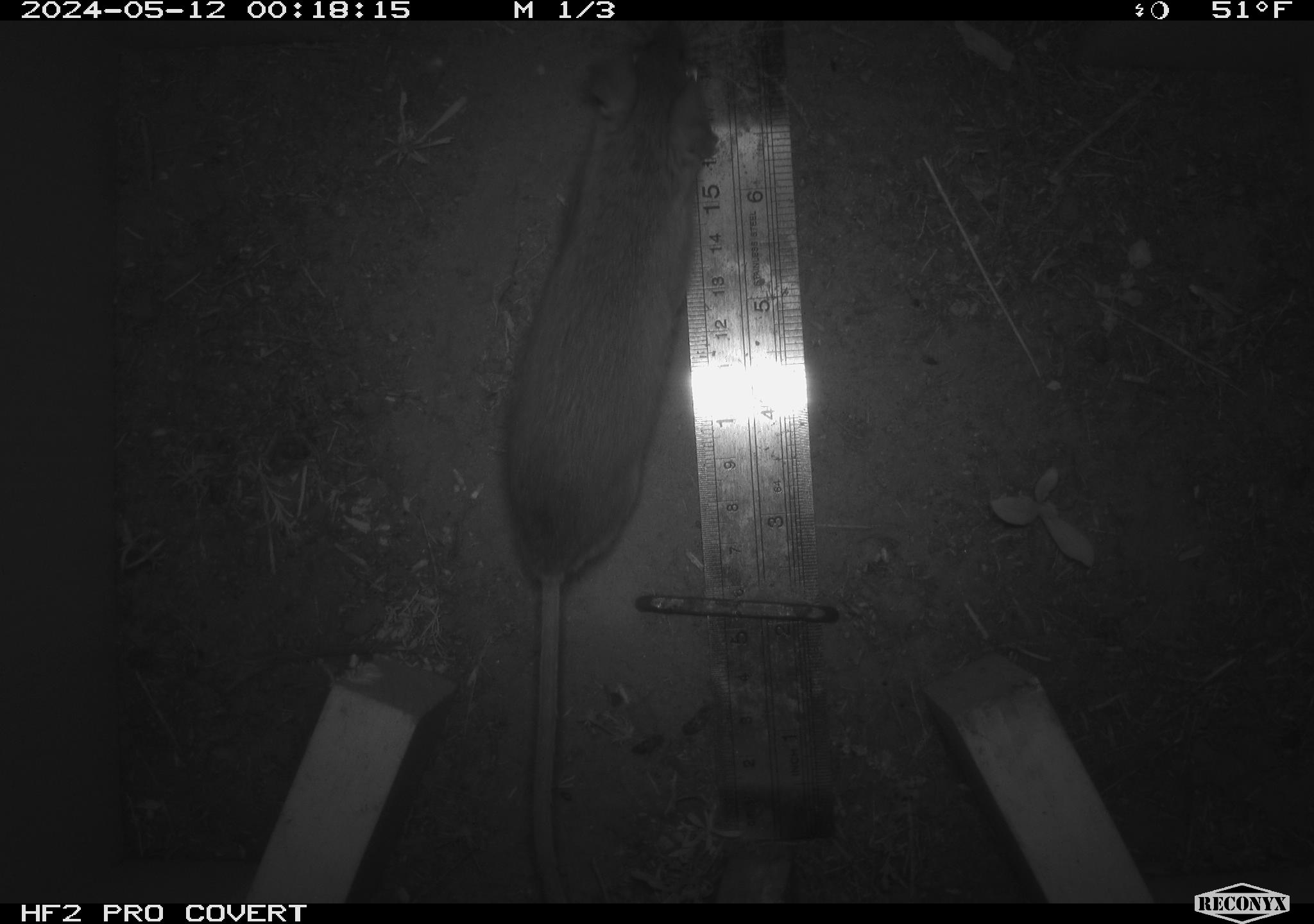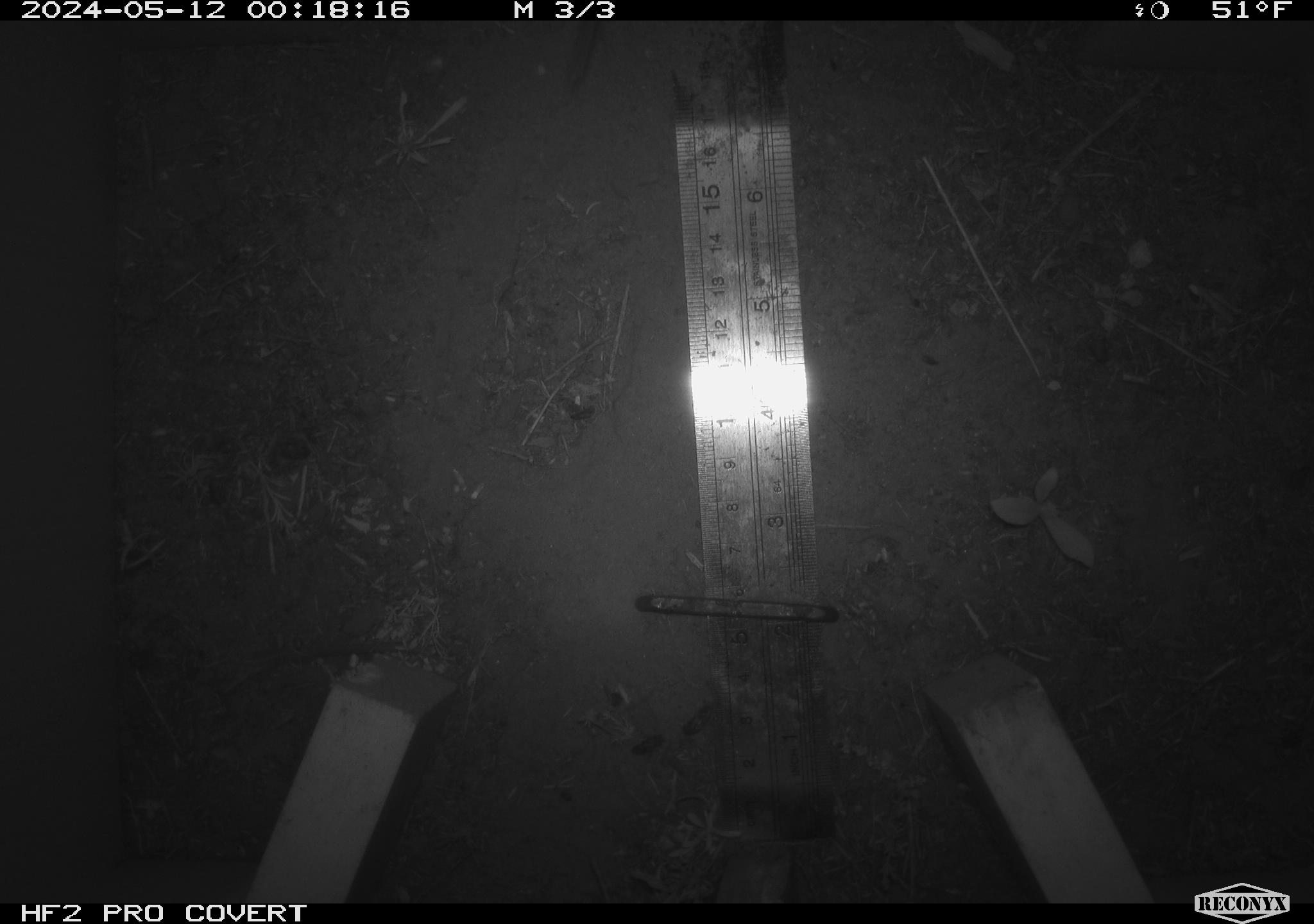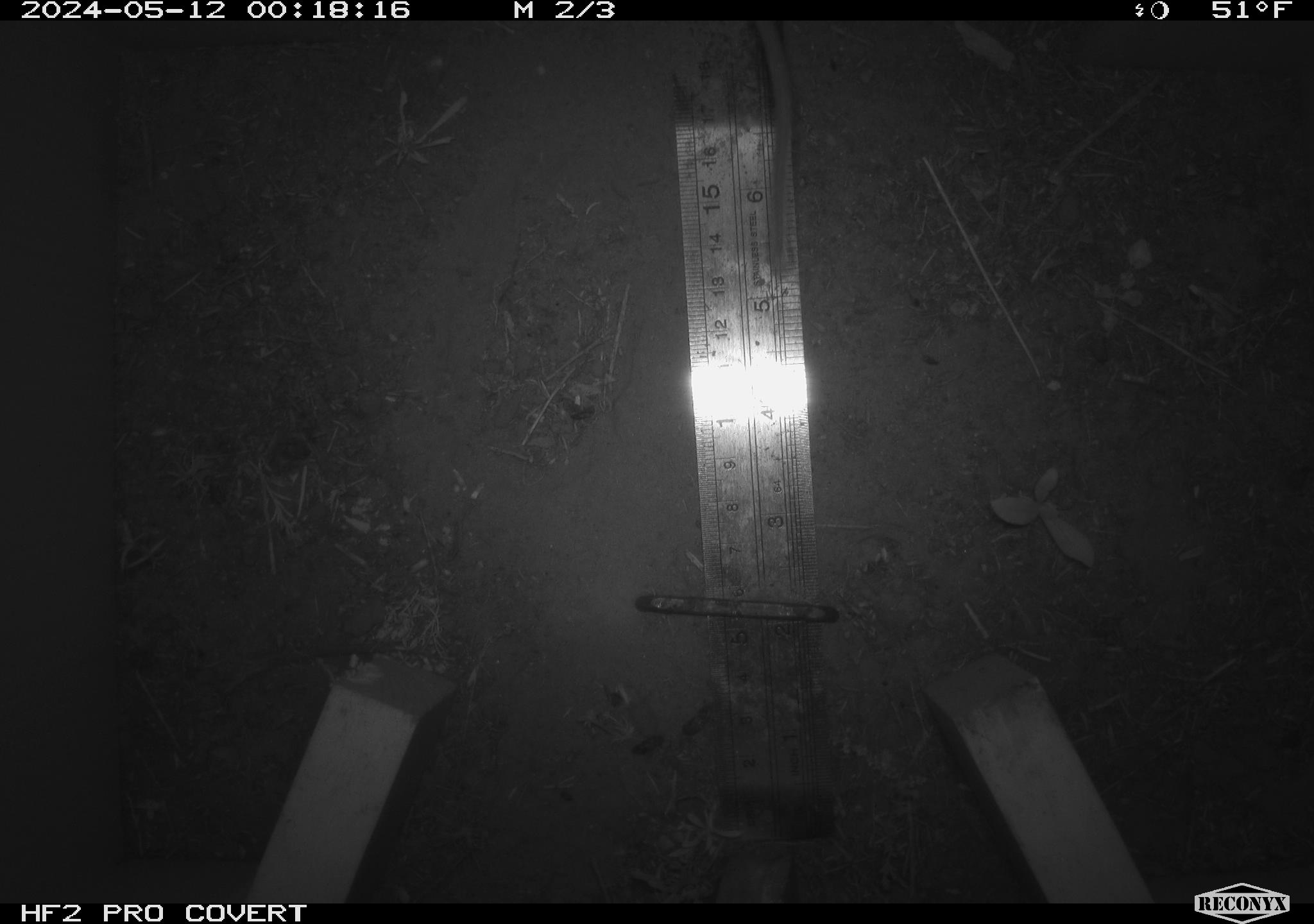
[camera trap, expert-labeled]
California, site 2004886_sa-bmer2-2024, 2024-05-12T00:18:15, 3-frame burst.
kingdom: Animalia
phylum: Chordata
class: Mammalia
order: Rodentia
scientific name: Rodentia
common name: mouse species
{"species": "mouse species (Rodentia)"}